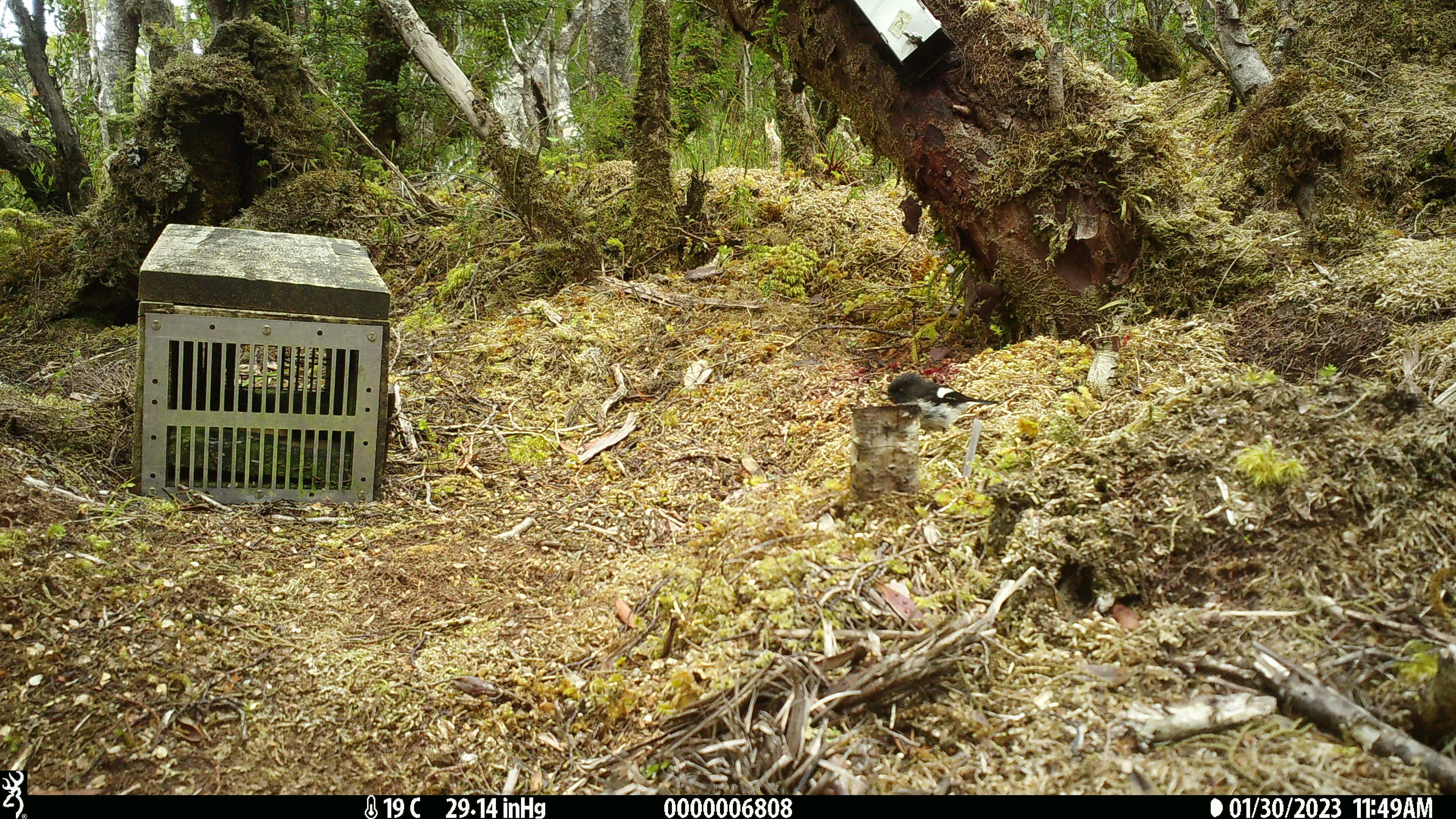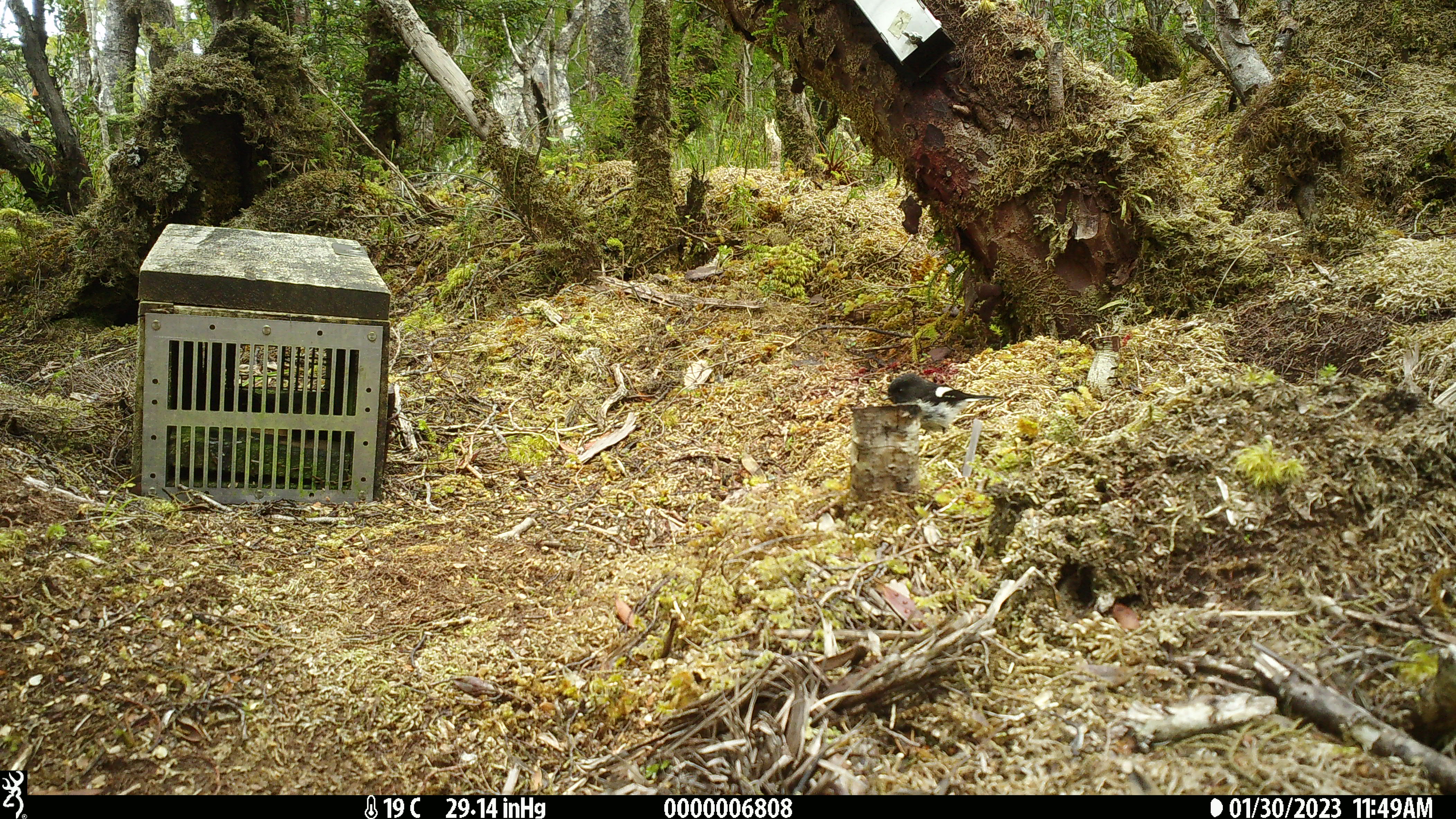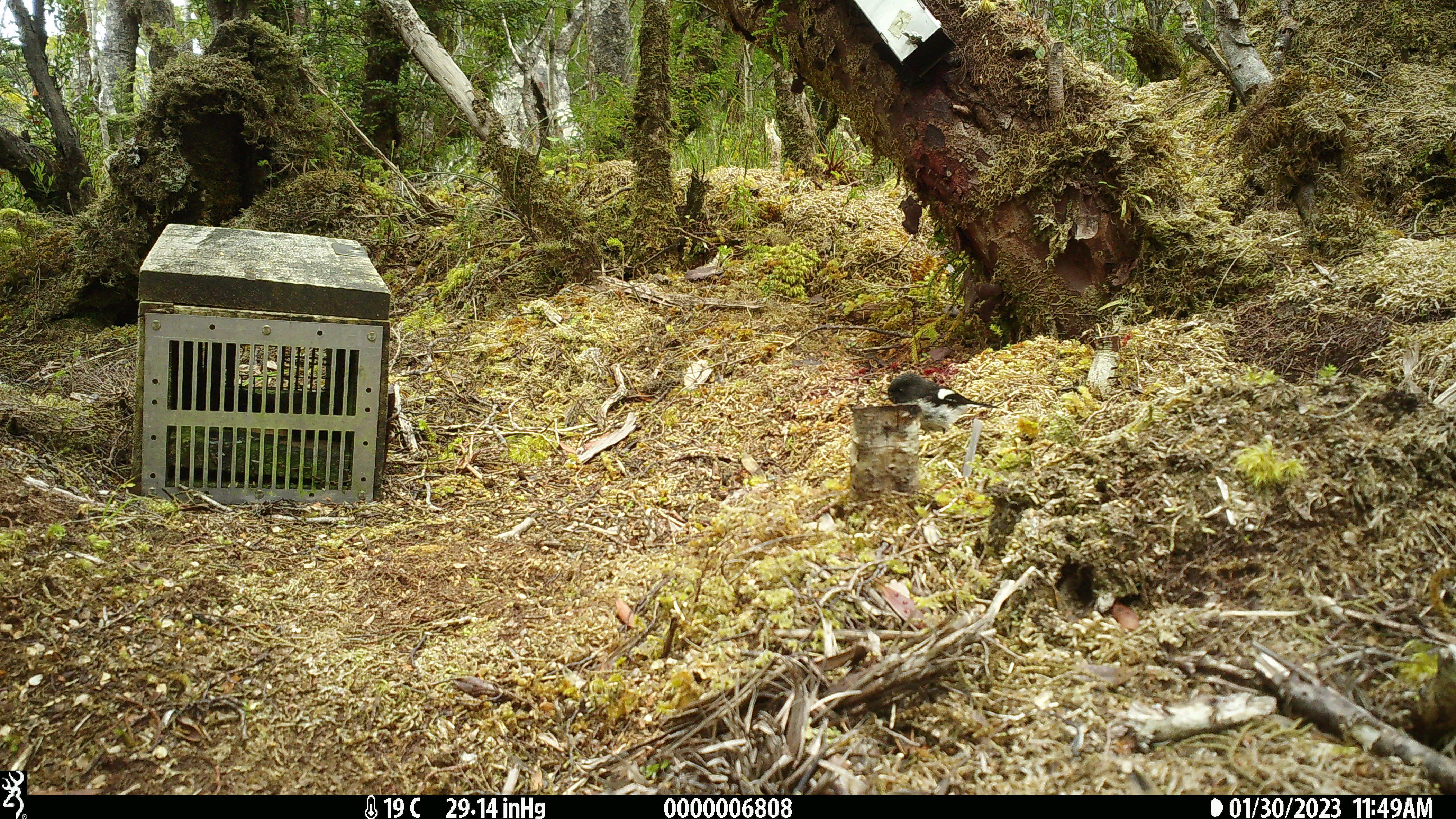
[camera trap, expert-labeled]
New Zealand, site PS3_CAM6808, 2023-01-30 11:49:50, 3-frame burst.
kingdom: Animalia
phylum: Chordata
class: Aves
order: Passeriformes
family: Petroicidae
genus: Petroica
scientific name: Petroica macrocephala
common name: tomtit